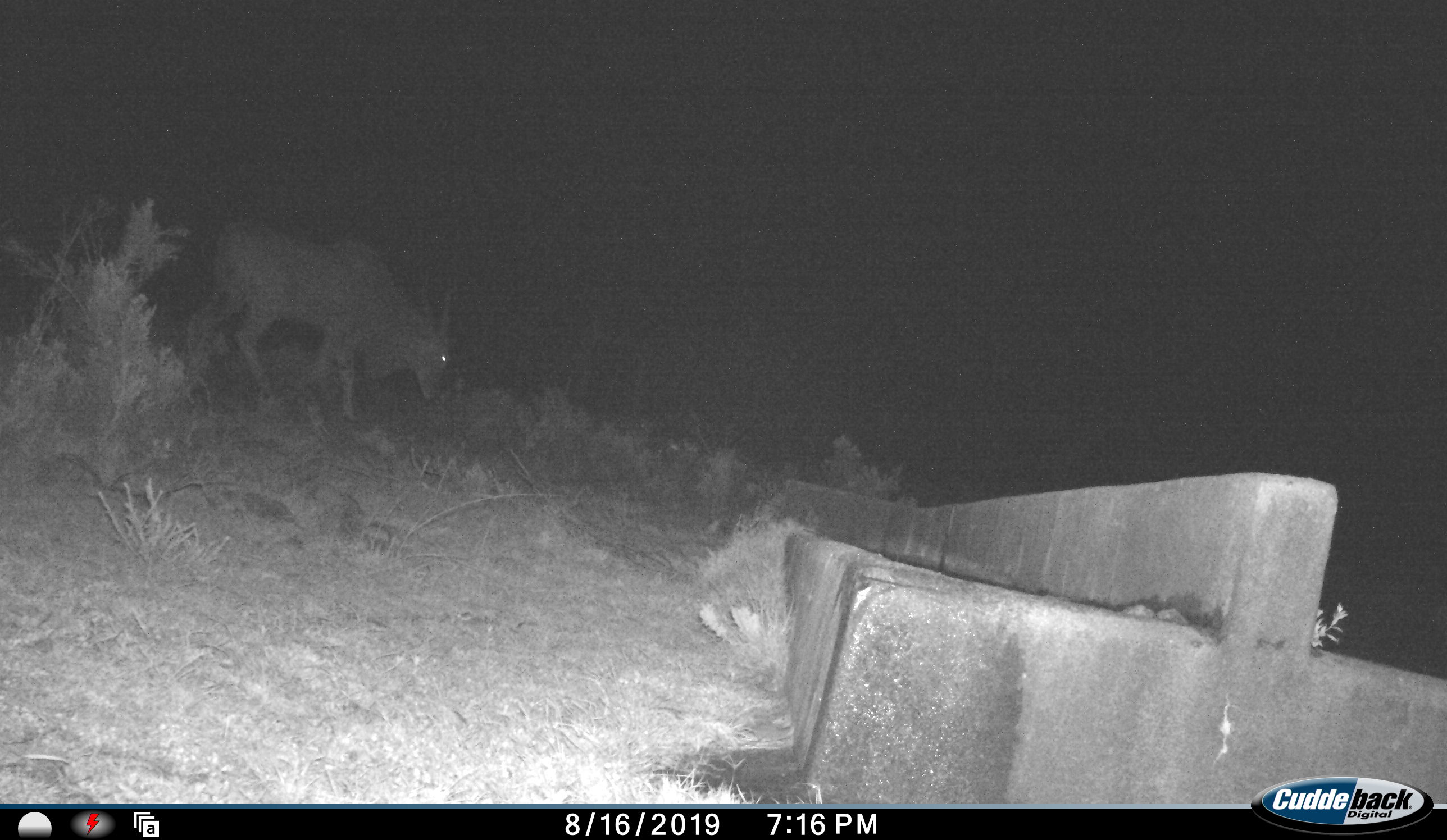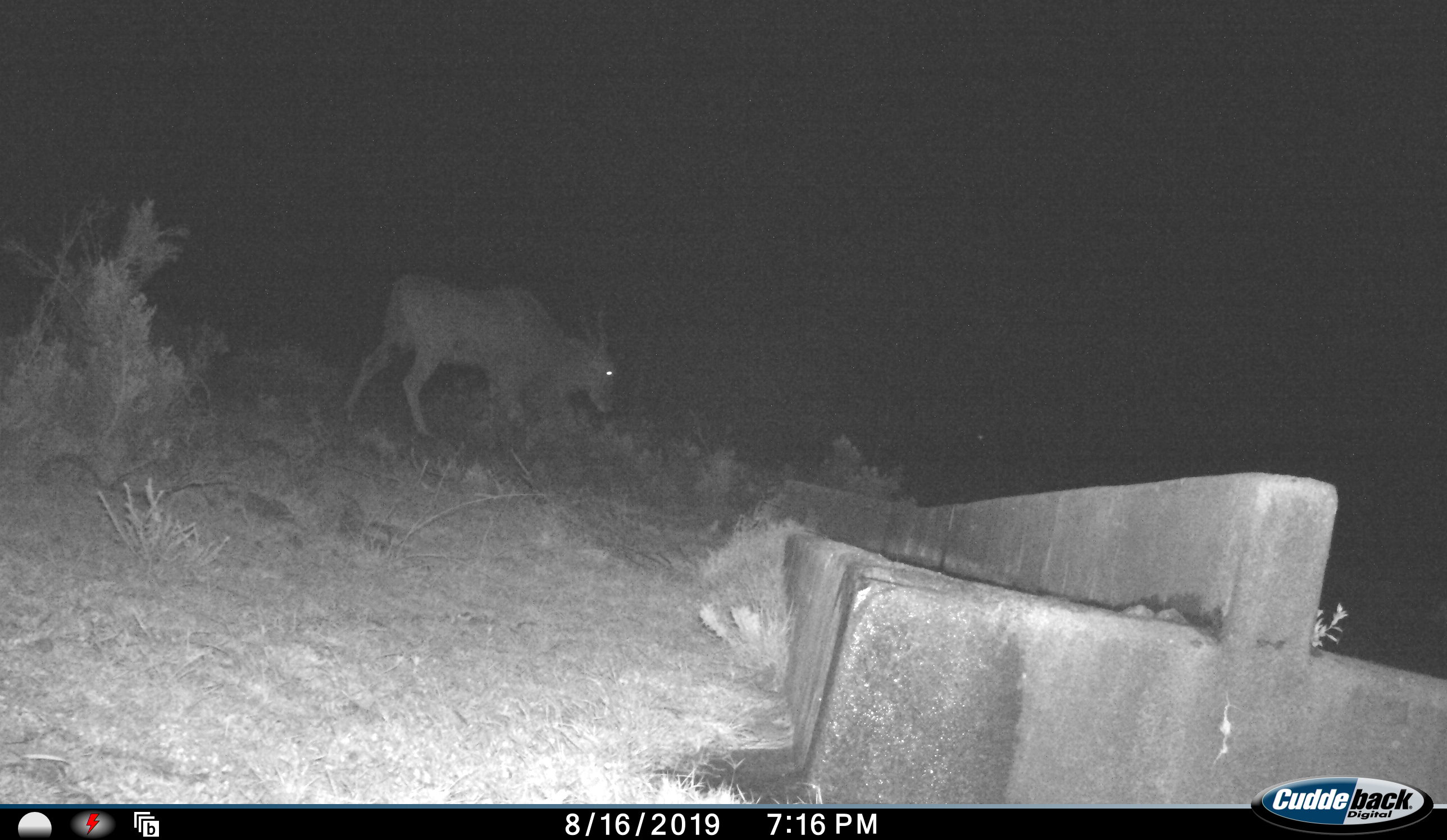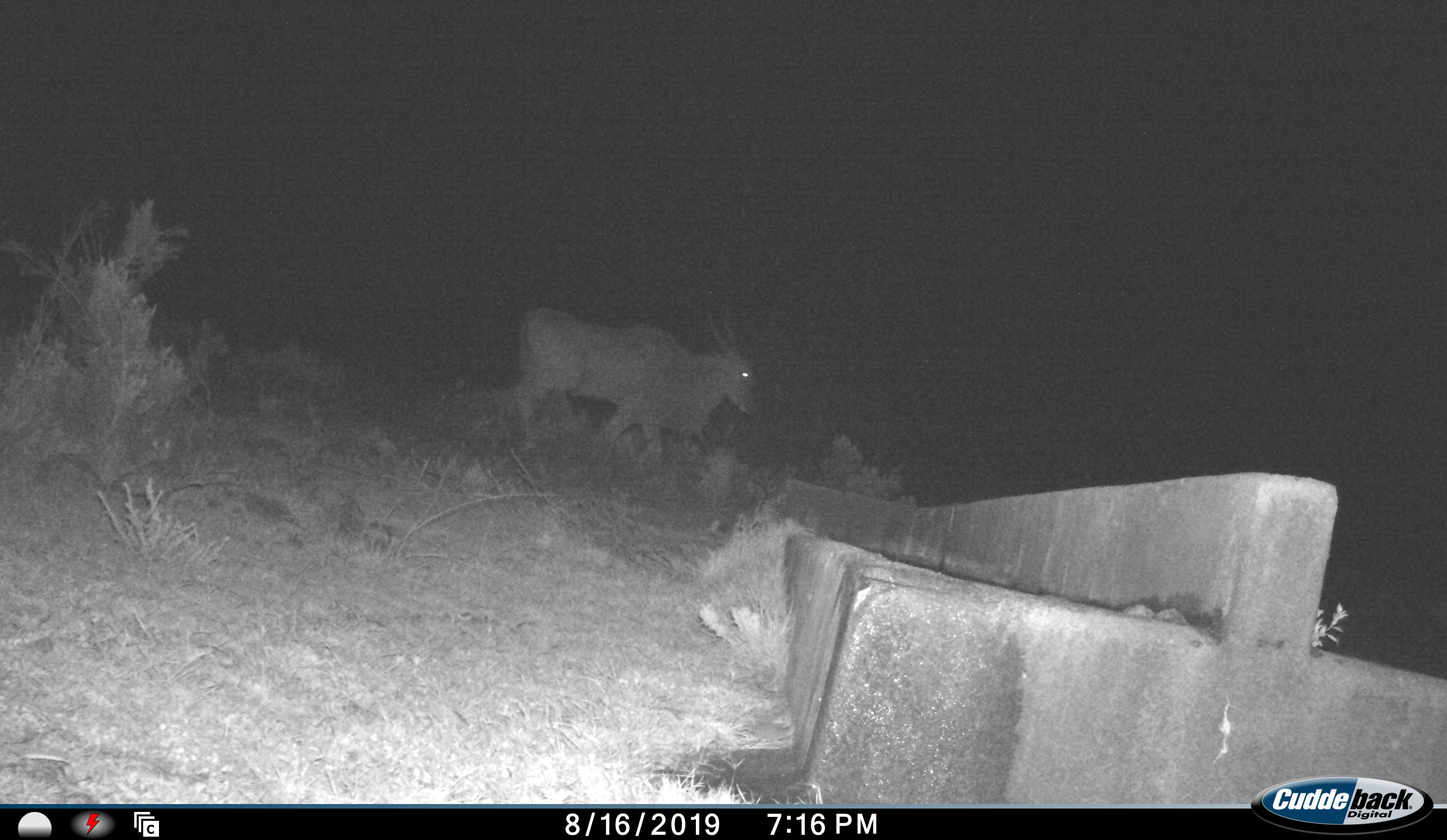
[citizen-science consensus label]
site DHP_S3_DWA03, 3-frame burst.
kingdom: Animalia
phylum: Chordata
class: Mammalia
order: Artiodactyla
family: Bovidae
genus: Tragelaphus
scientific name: Tragelaphus oryx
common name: eland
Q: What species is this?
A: Eland (Tragelaphus oryx).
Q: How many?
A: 1.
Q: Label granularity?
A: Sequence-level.